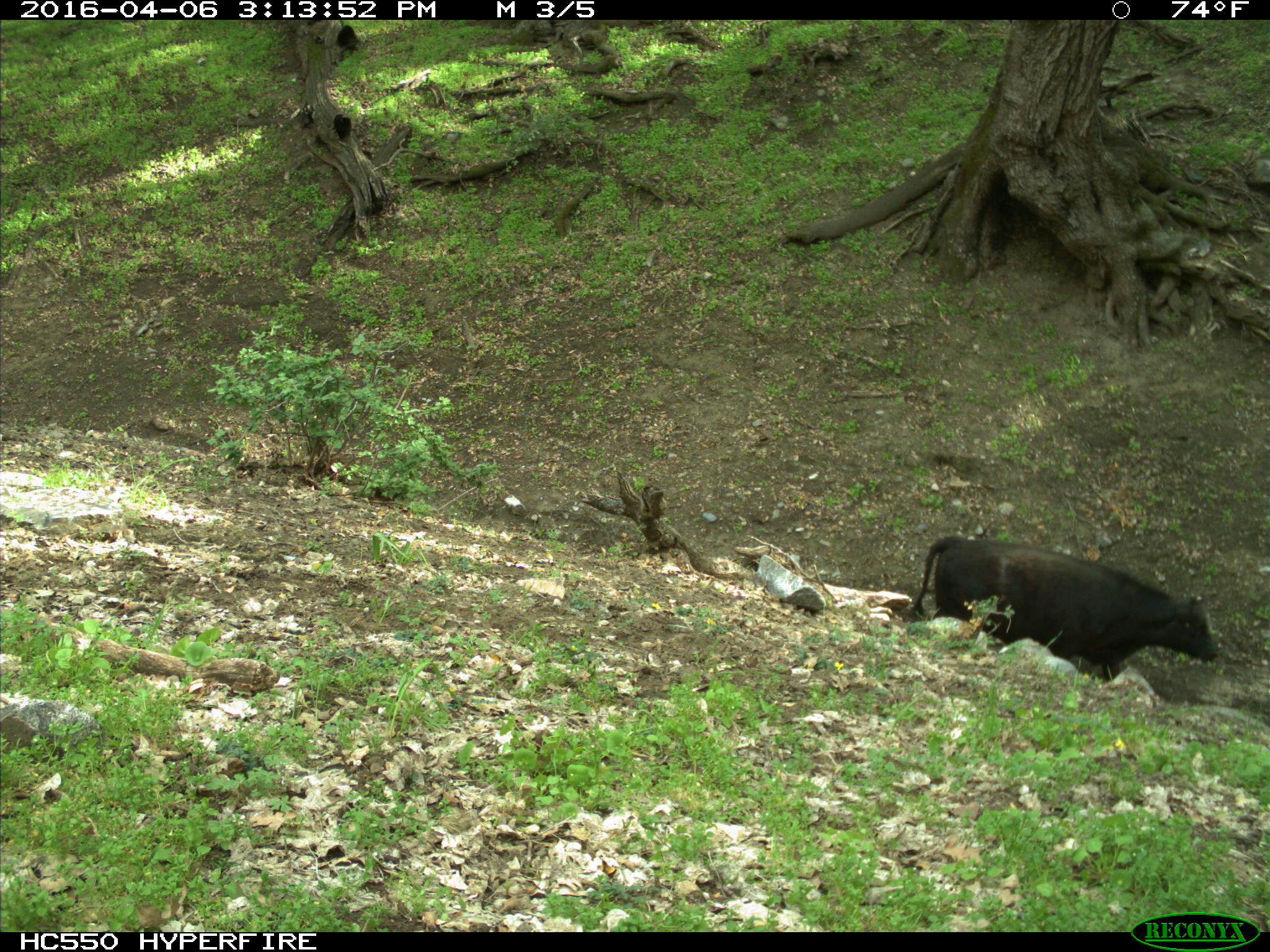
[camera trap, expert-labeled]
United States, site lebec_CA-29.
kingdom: Animalia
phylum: Chordata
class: Mammalia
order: Artiodactyla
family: Bovidae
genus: Bos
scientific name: Bos taurus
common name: domestic cow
Bos taurus (domestic cow).